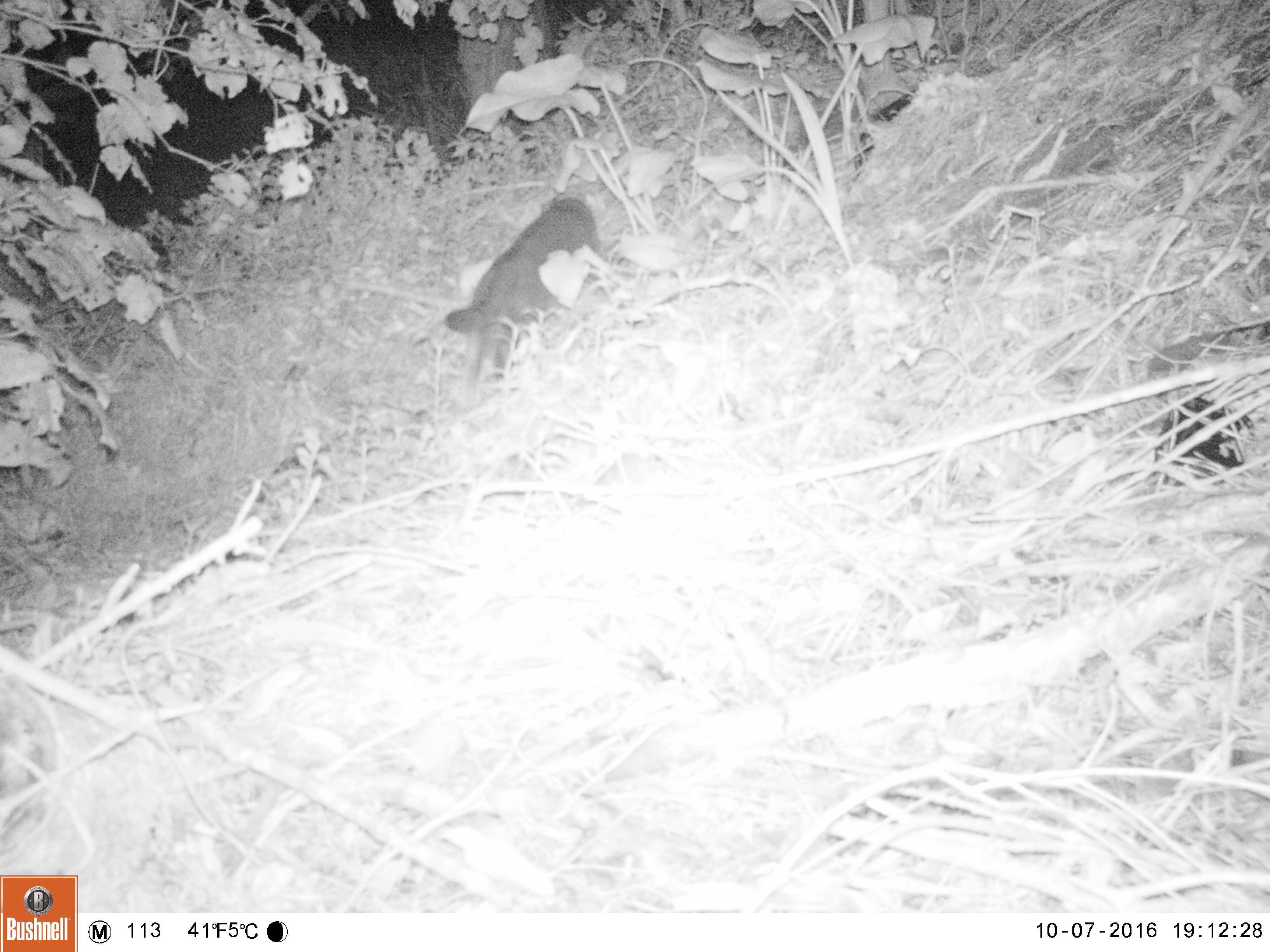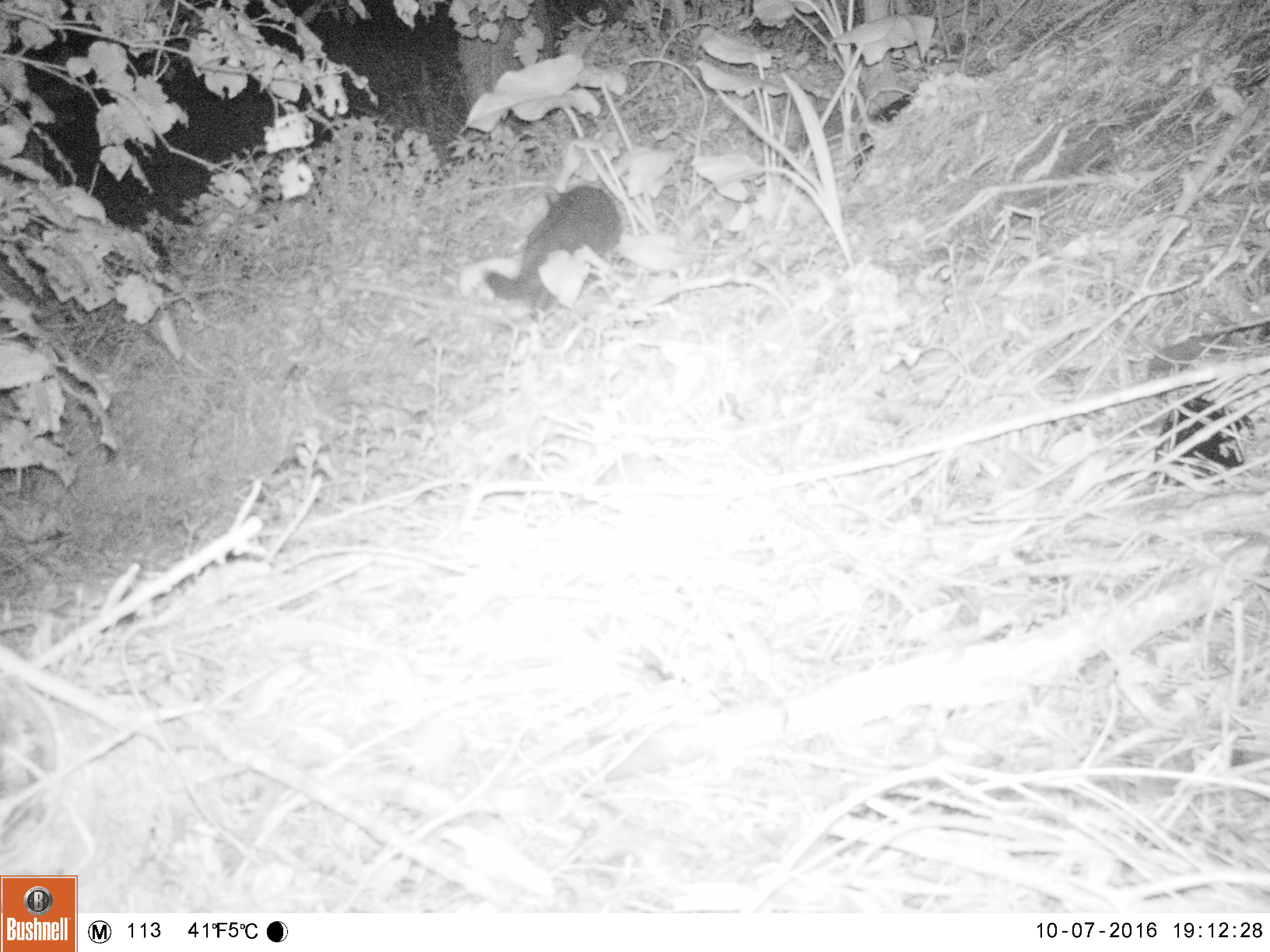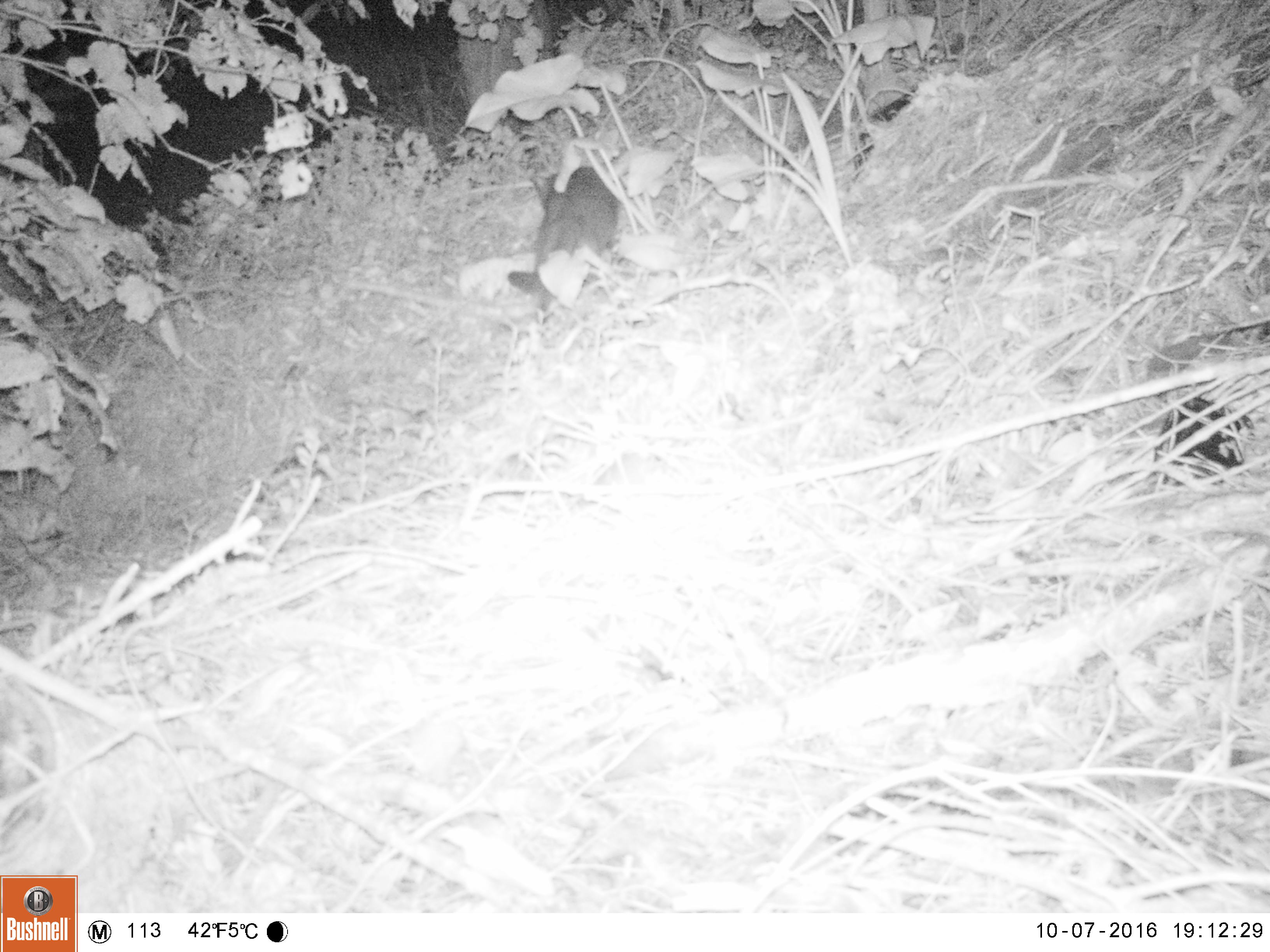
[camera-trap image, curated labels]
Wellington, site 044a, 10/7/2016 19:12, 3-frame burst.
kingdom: Animalia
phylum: Chordata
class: Mammalia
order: Carnivora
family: Felidae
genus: Felis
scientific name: Felis catus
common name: cat